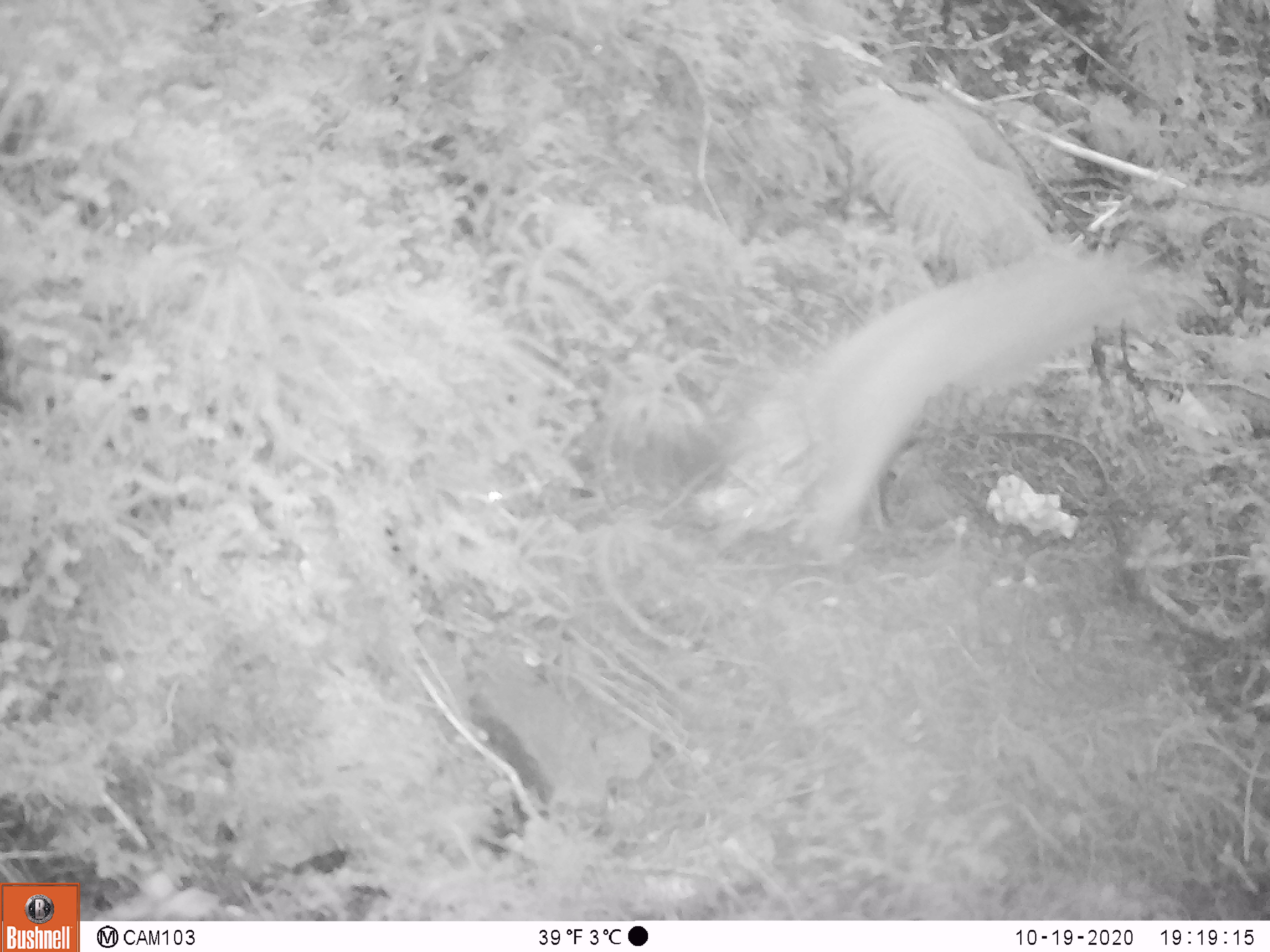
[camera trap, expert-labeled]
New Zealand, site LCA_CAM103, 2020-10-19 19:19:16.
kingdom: Animalia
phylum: Chordata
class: Mammalia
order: Carnivora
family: Mustelidae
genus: Mustela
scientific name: Mustela erminea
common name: stoat